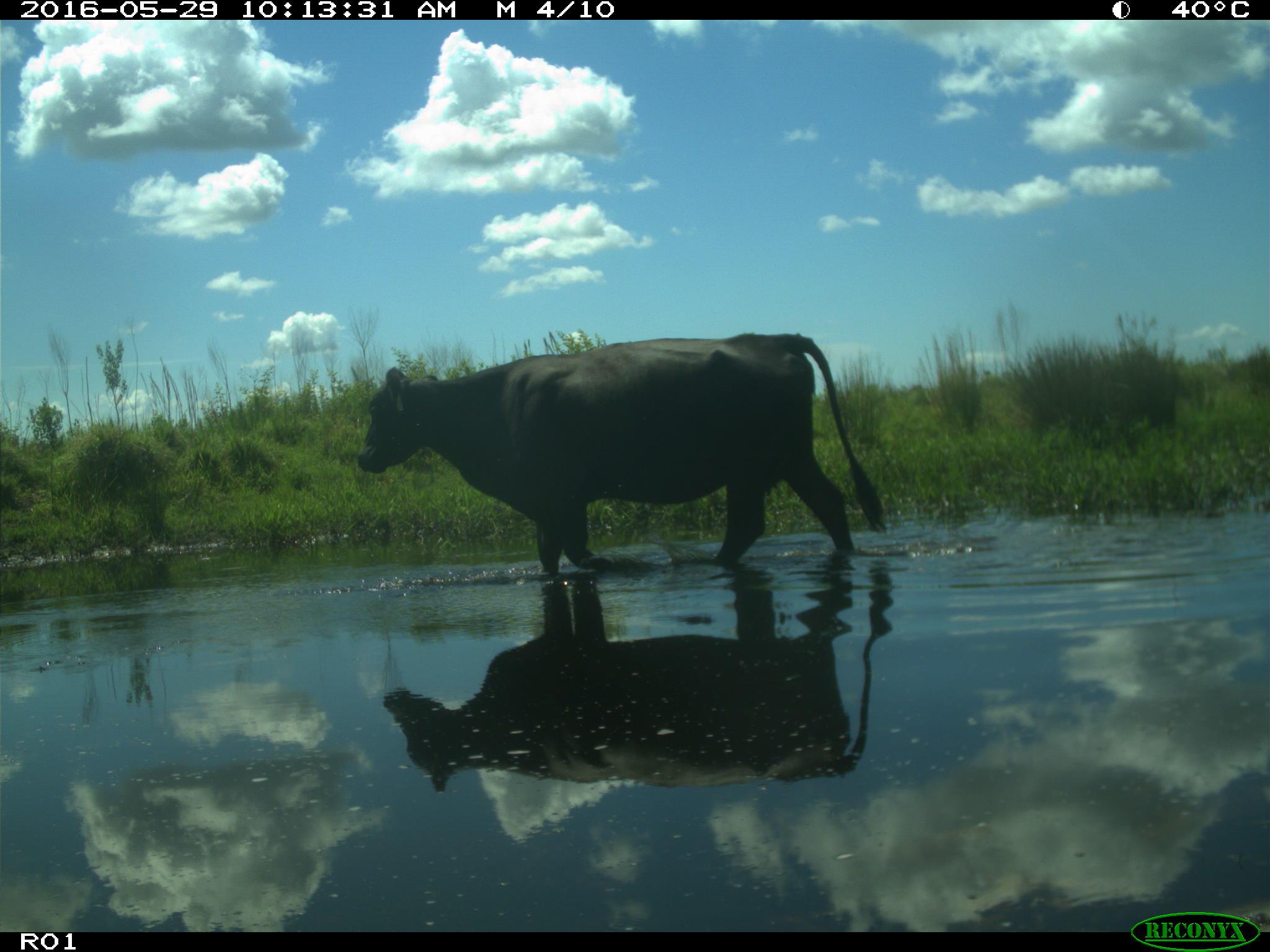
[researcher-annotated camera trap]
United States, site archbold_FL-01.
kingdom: Animalia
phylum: Chordata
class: Mammalia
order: Artiodactyla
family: Bovidae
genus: Bos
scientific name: Bos taurus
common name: domestic cow